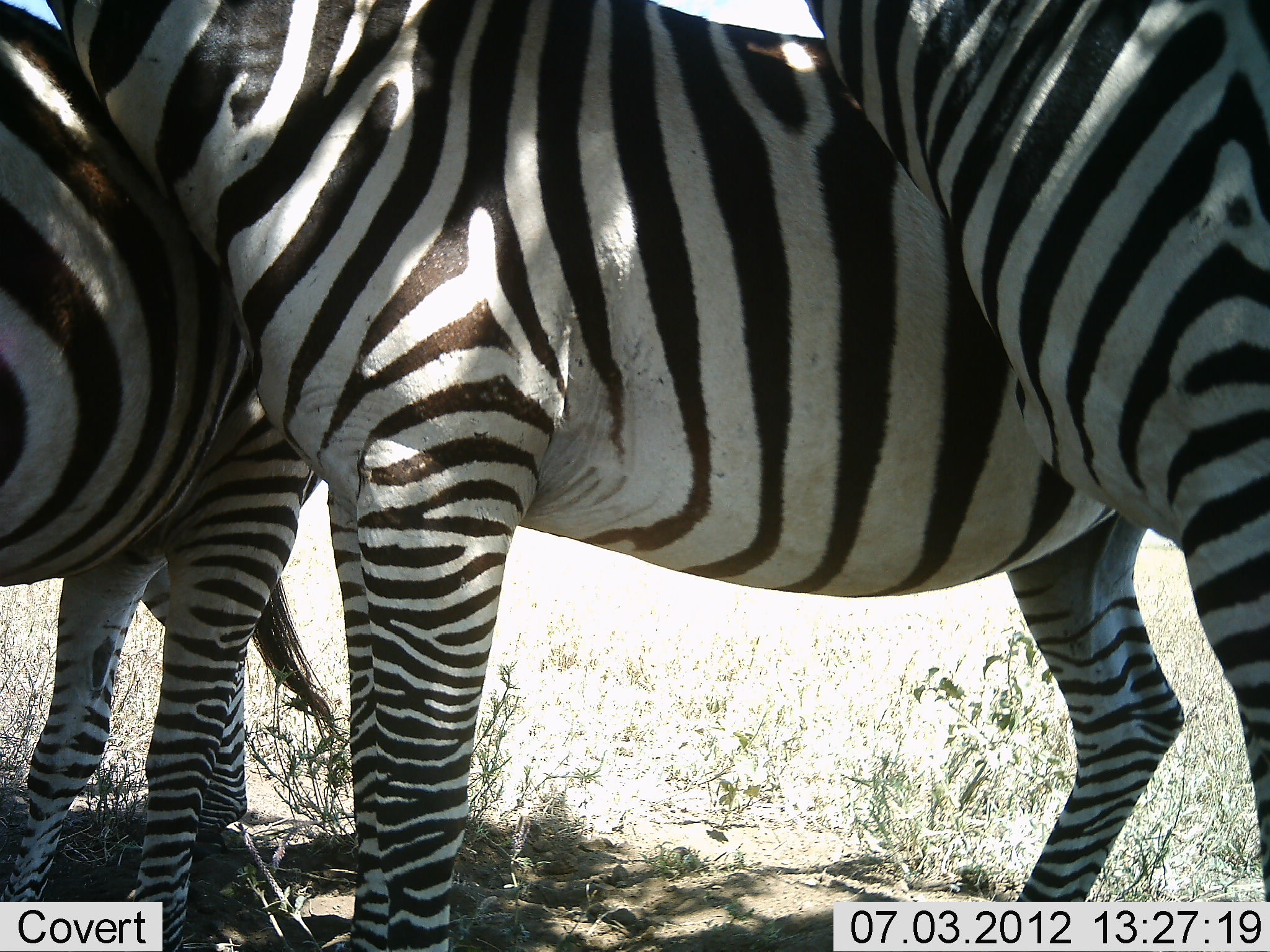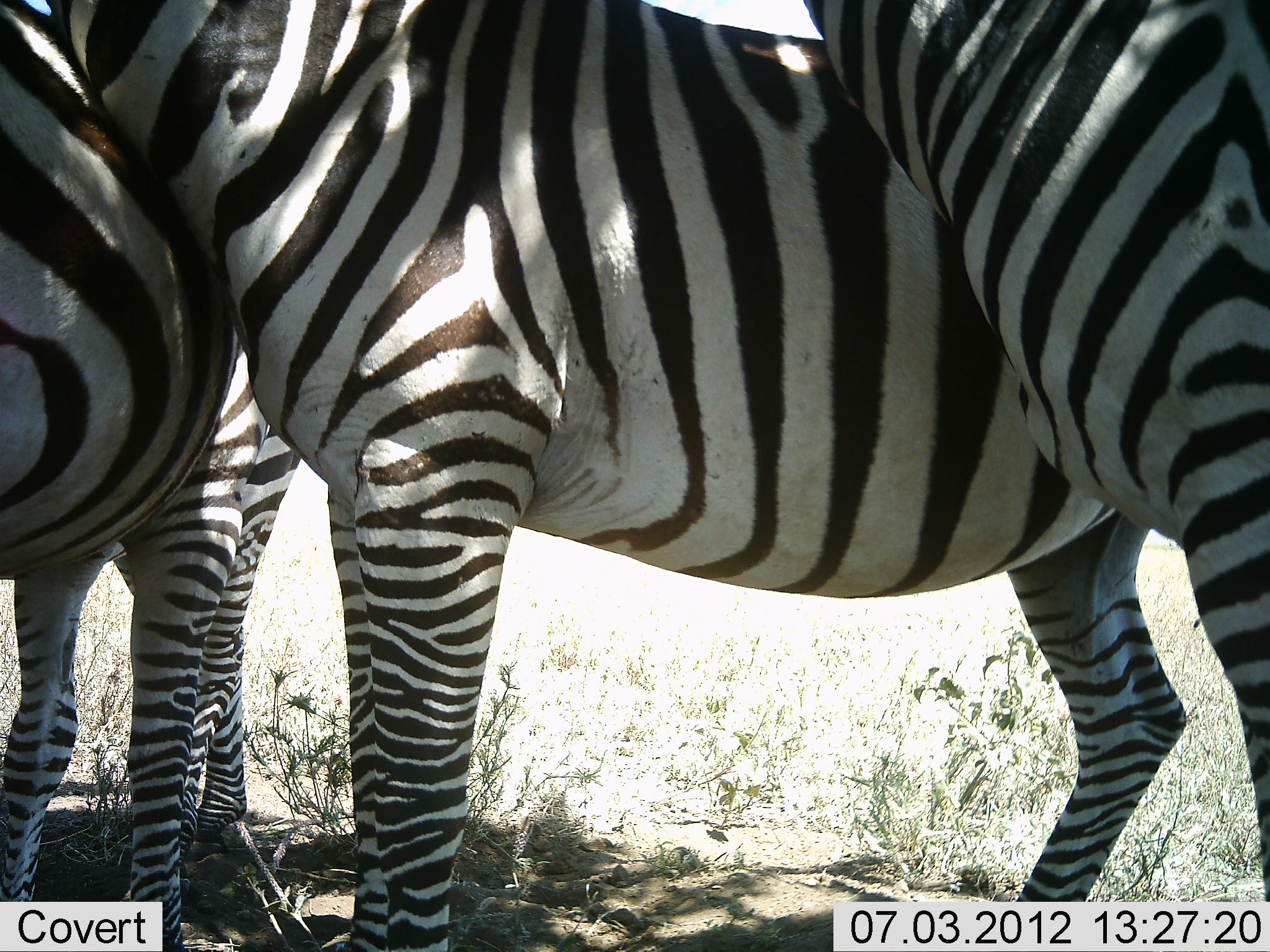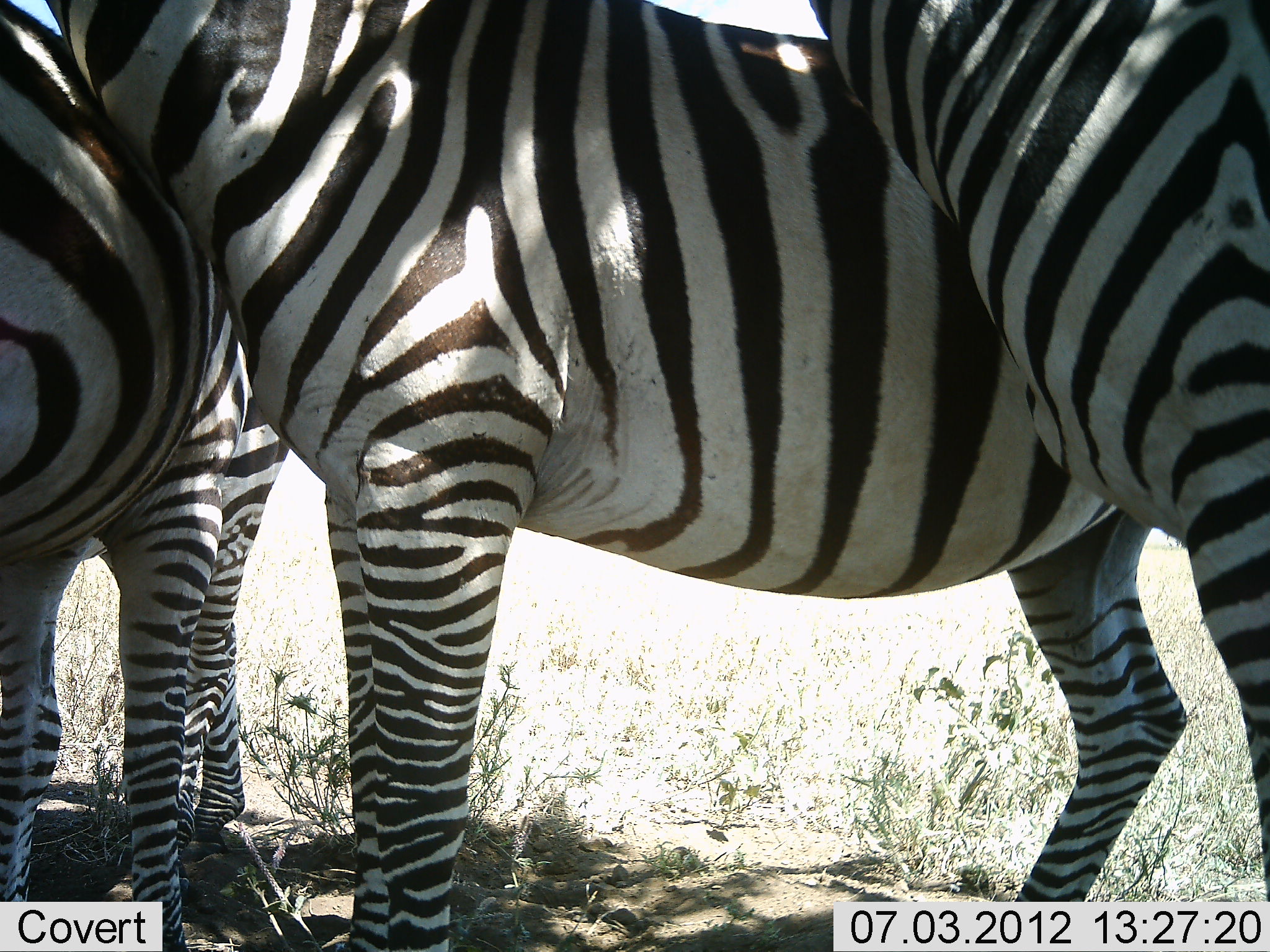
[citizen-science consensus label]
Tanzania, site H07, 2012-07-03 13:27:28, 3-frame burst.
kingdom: Animalia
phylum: Chordata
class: Mammalia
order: Perissodactyla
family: Equidae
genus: Equus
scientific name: Equus quagga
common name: plains zebra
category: zebra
Zebra (plains zebra) (Equus quagga), count 4. Behavior (volunteer vote fractions): standing 80%, resting 10%, moving 10%, interacting 20%. Young present (vote fraction): 0%. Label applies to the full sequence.